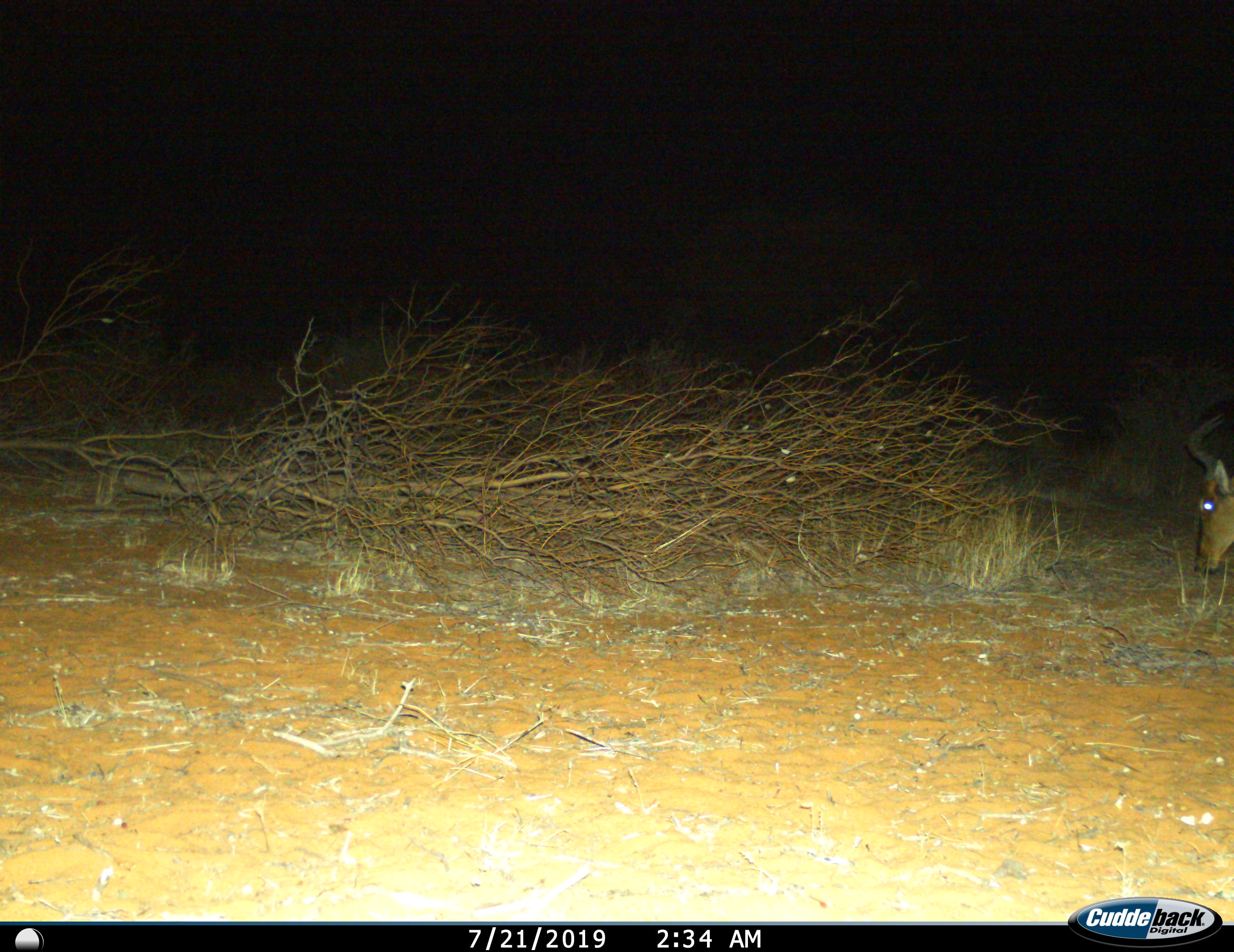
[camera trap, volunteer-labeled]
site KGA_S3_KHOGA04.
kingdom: Animalia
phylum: Chordata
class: Mammalia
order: Artiodactyla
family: Bovidae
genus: Alcelaphus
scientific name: Alcelaphus buselaphus caama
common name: red hartebeest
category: hartebeestred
Hartebeestred (red hartebeest) (Alcelaphus buselaphus caama), count 1. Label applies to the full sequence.